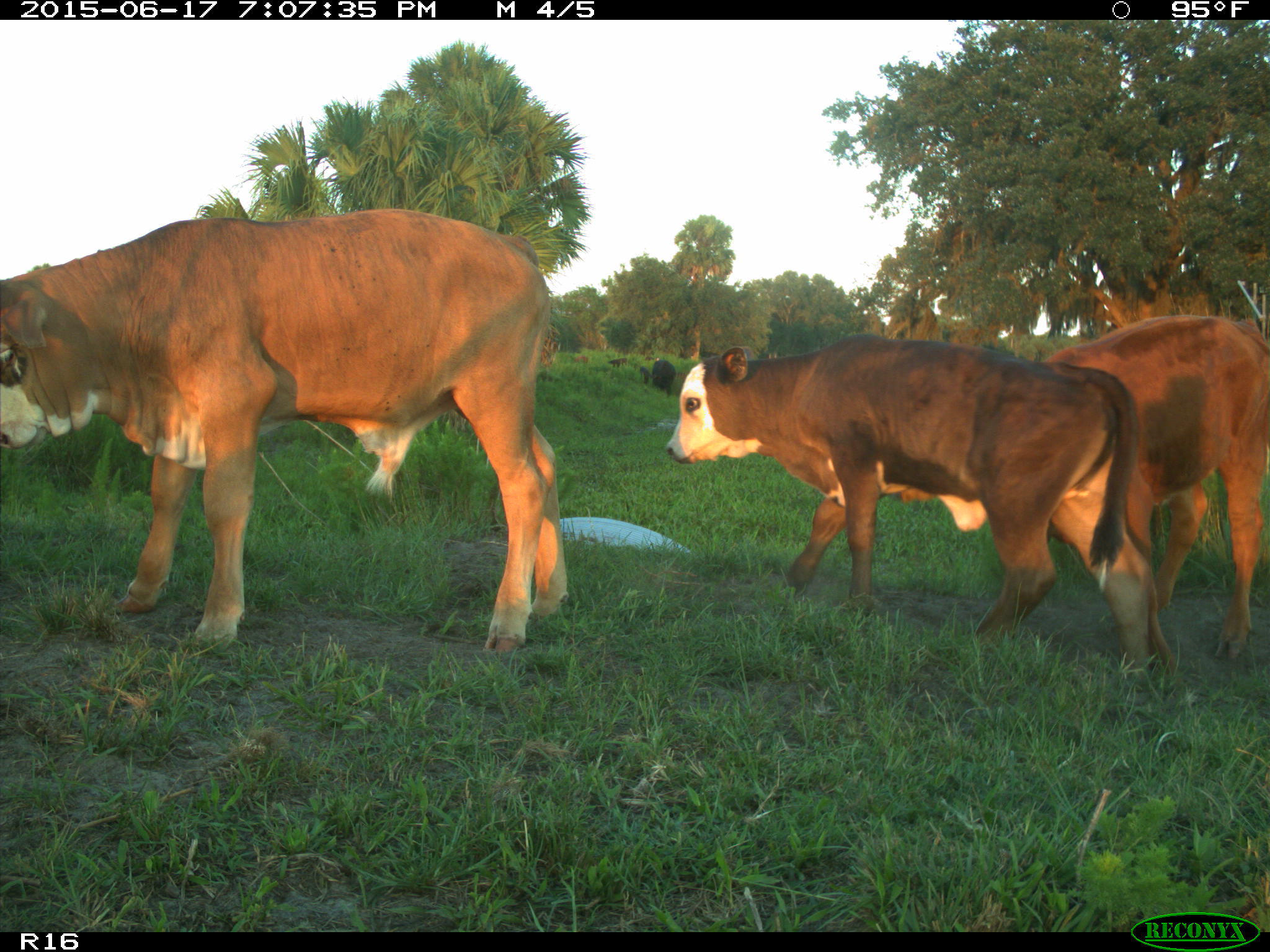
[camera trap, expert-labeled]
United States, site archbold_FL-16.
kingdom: Animalia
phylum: Chordata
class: Mammalia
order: Artiodactyla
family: Bovidae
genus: Bos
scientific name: Bos taurus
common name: domestic cow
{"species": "Bos taurus (domestic cow)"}